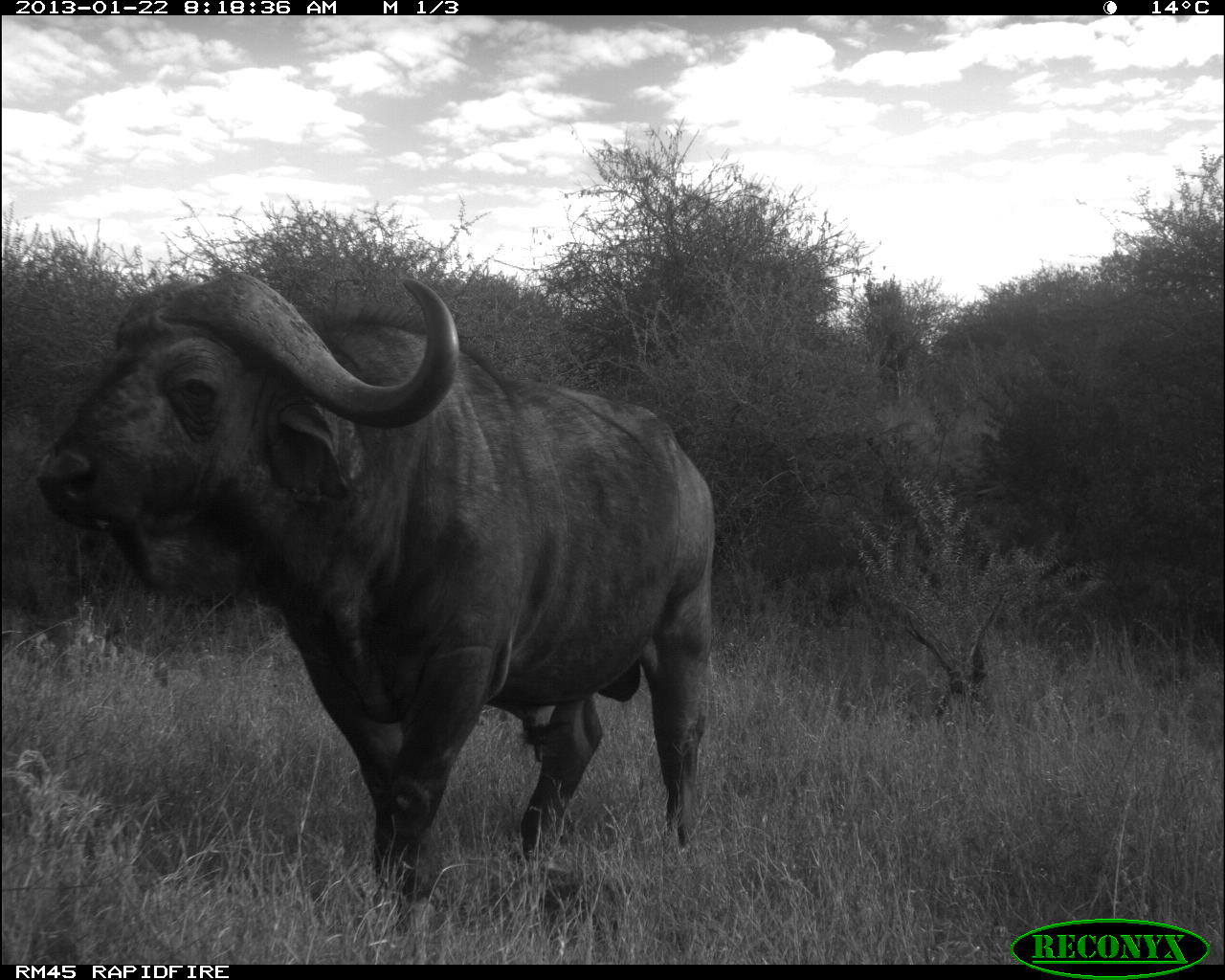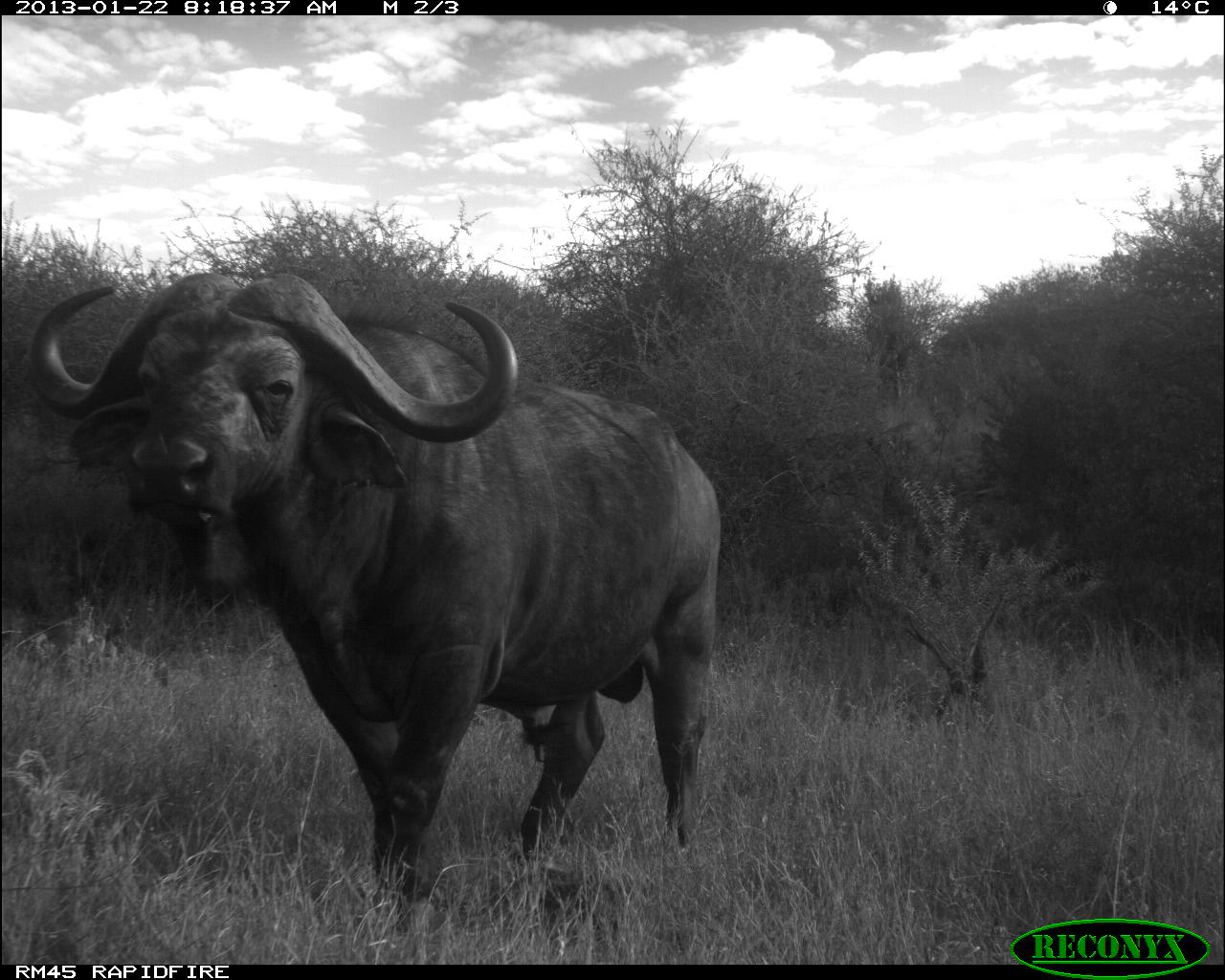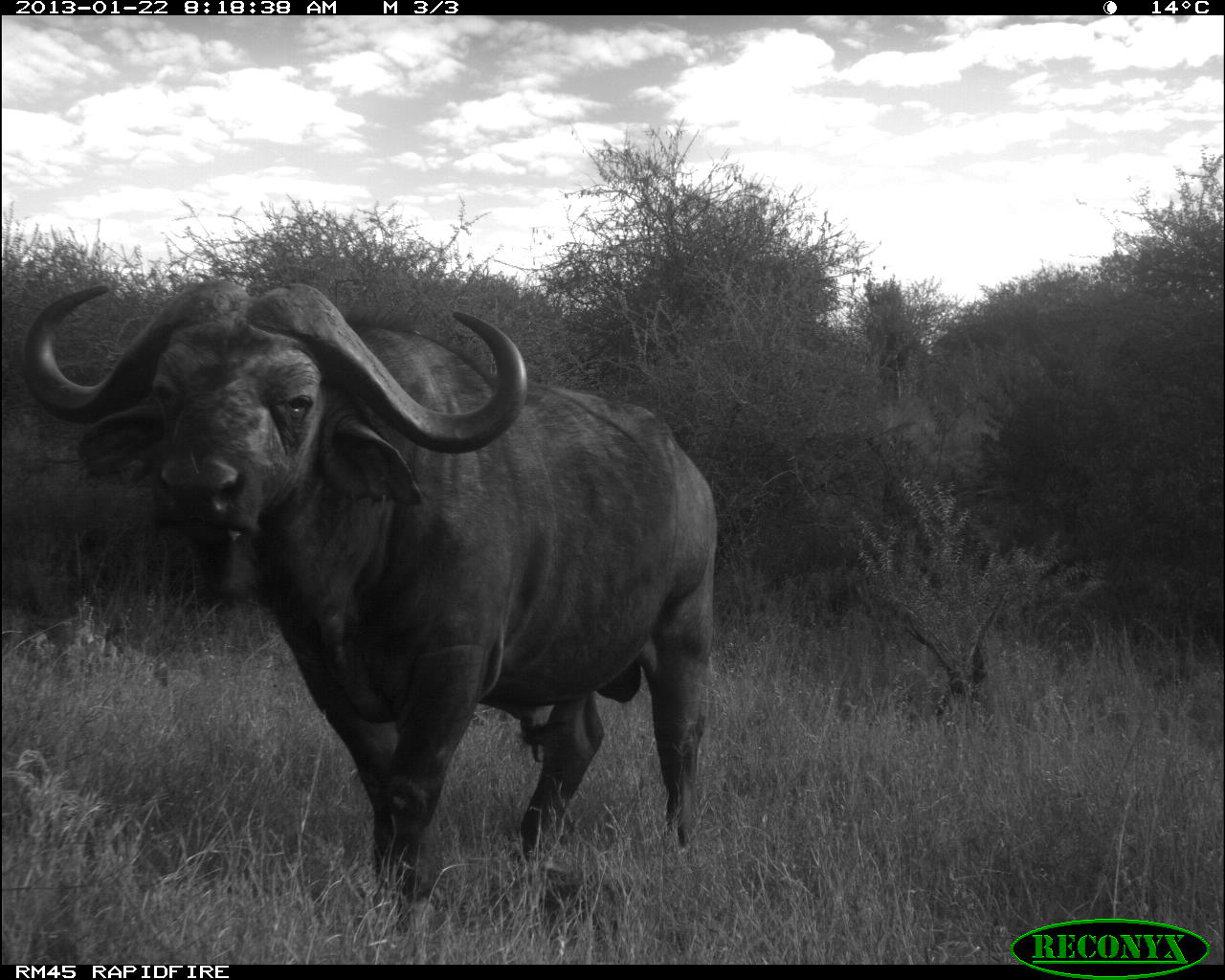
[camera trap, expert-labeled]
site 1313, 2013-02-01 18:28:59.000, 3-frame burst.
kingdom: Animalia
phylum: Chordata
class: Mammalia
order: Perissodactyla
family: Equidae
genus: Equus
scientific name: Equus quagga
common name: plains zebra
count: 1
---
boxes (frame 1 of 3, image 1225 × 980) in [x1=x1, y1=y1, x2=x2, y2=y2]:
equus quagga: [x1=33, y1=275, x2=715, y2=906]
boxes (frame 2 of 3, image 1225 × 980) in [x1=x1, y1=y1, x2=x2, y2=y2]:
equus quagga: [x1=30, y1=272, x2=723, y2=933]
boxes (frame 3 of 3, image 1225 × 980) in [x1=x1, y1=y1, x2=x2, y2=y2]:
equus quagga: [x1=21, y1=282, x2=719, y2=906]